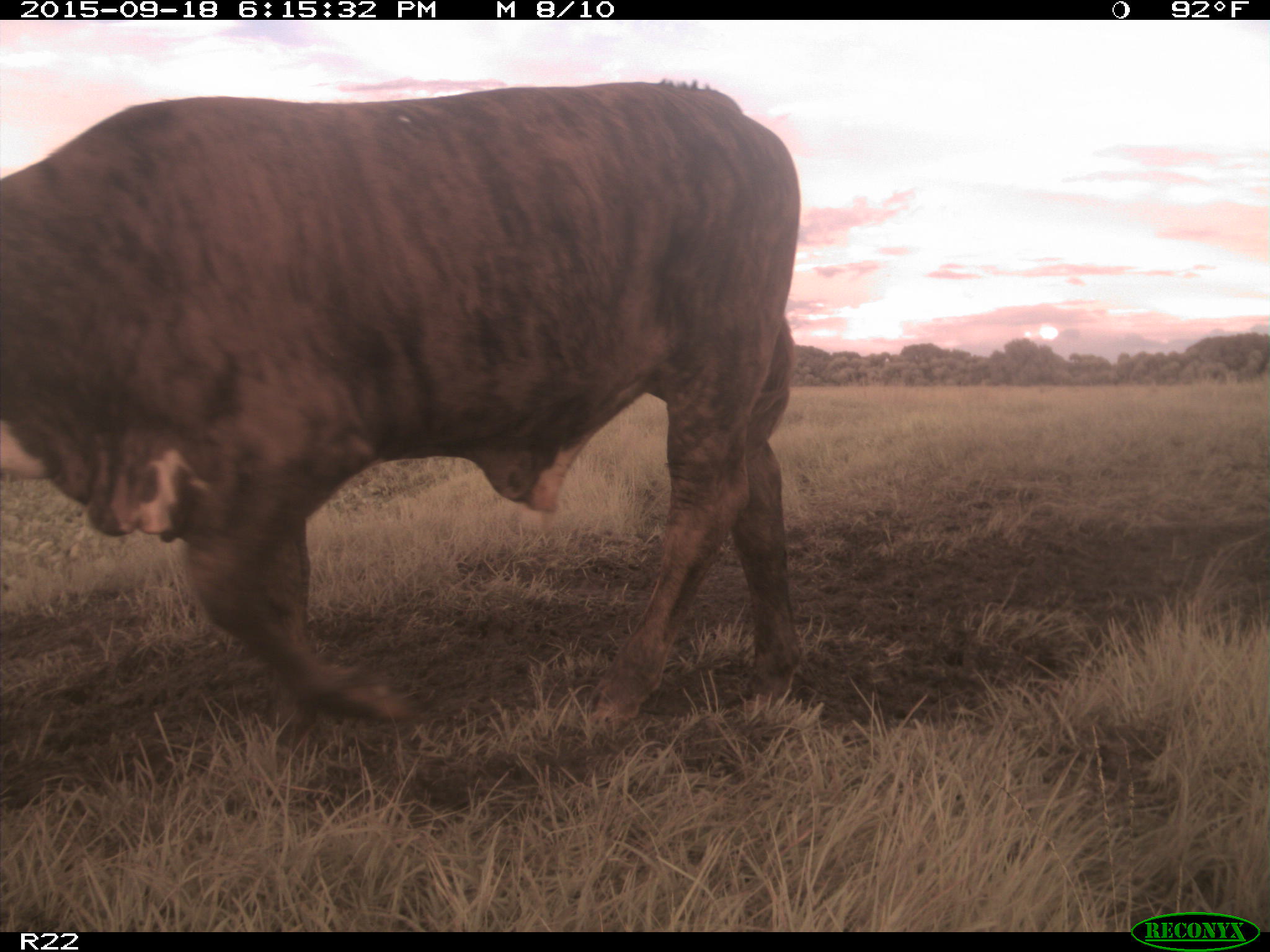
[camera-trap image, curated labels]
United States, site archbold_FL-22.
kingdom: Animalia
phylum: Chordata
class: Mammalia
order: Artiodactyla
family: Bovidae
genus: Bos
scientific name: Bos taurus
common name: domestic cow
Bos taurus (domestic cow).